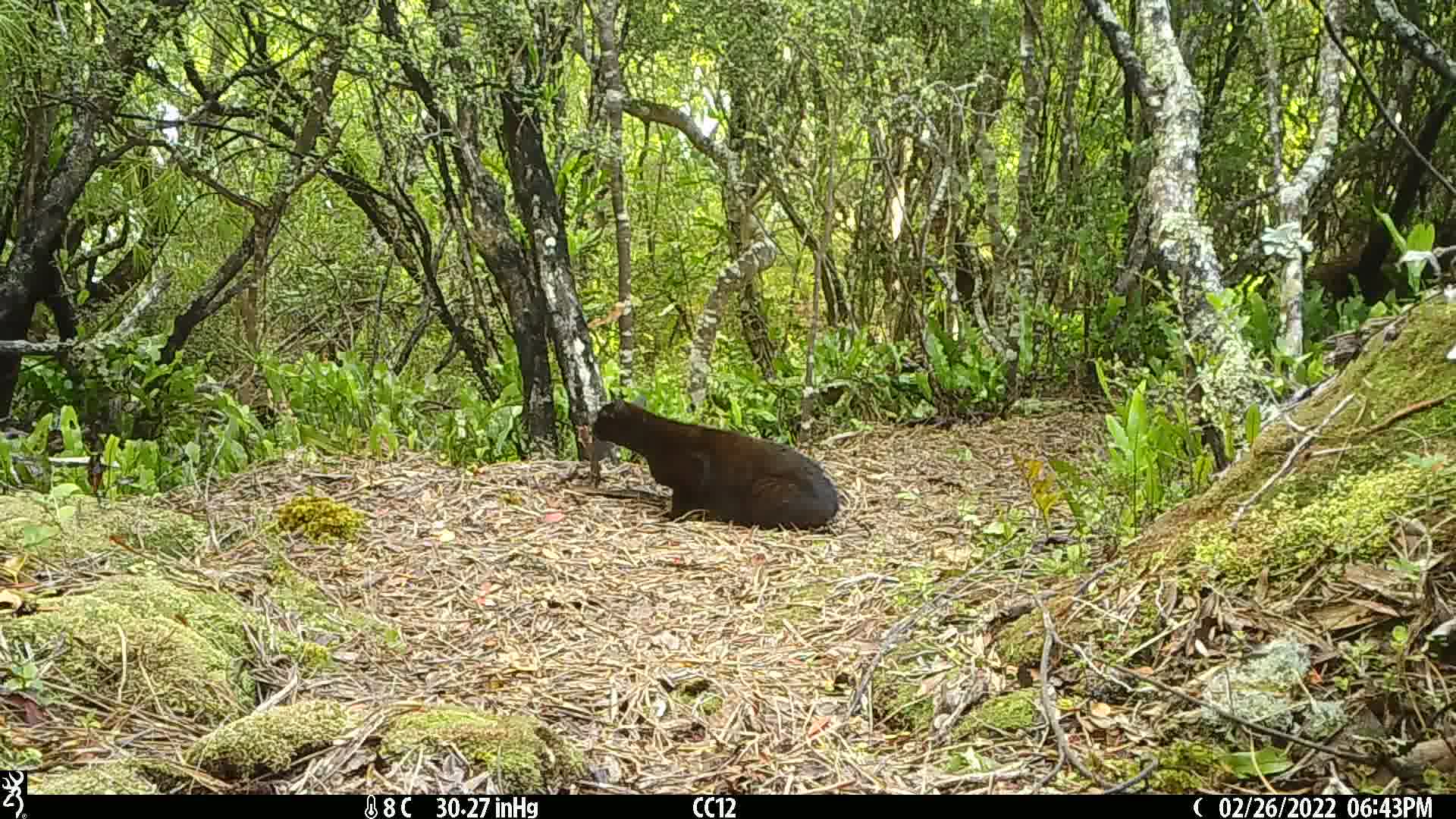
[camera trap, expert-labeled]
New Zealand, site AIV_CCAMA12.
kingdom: Animalia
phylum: Chordata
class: Mammalia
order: Carnivora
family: Felidae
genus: Felis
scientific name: Felis catus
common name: domestic cat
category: cat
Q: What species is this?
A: Cat (domestic cat) (Felis catus).